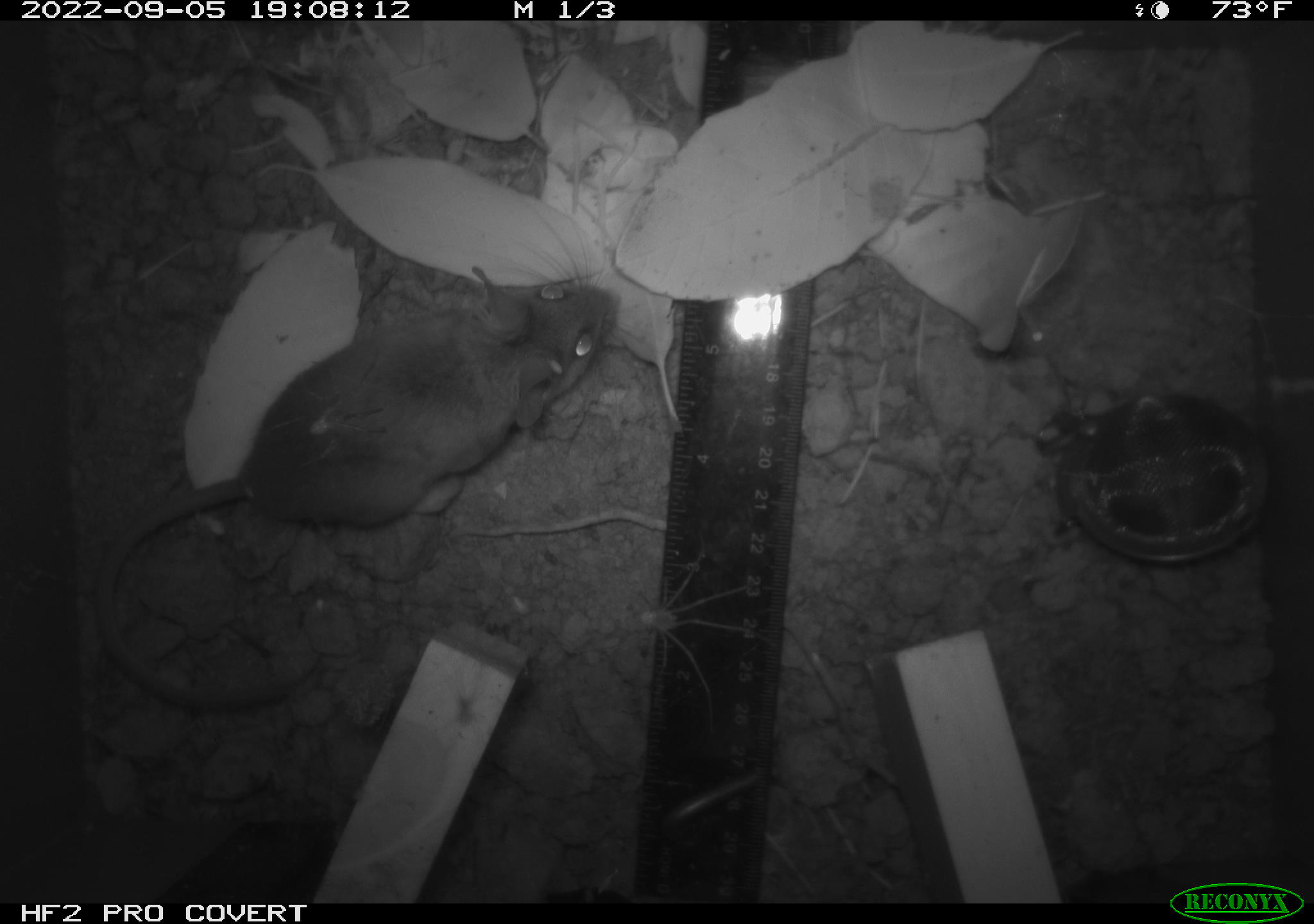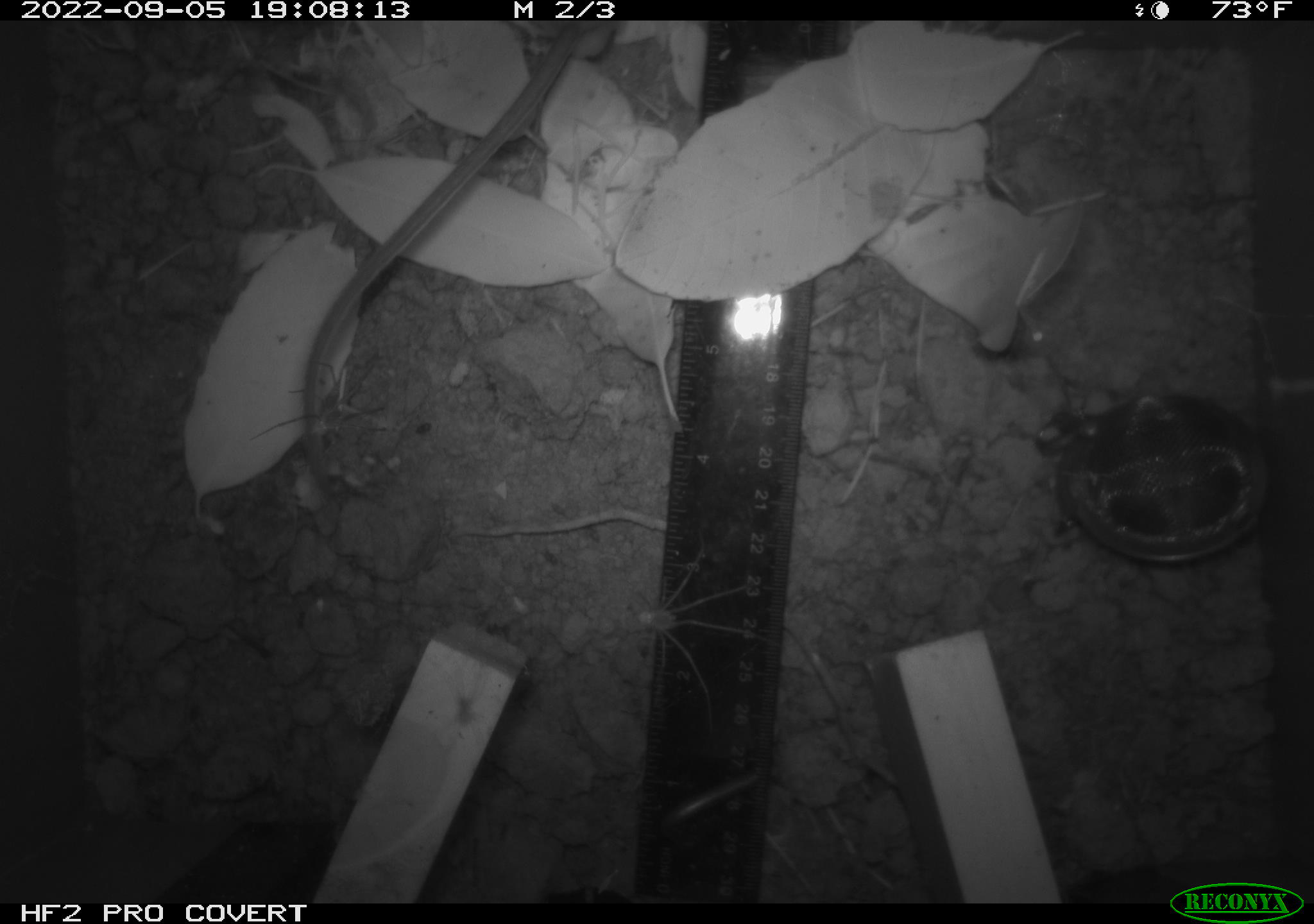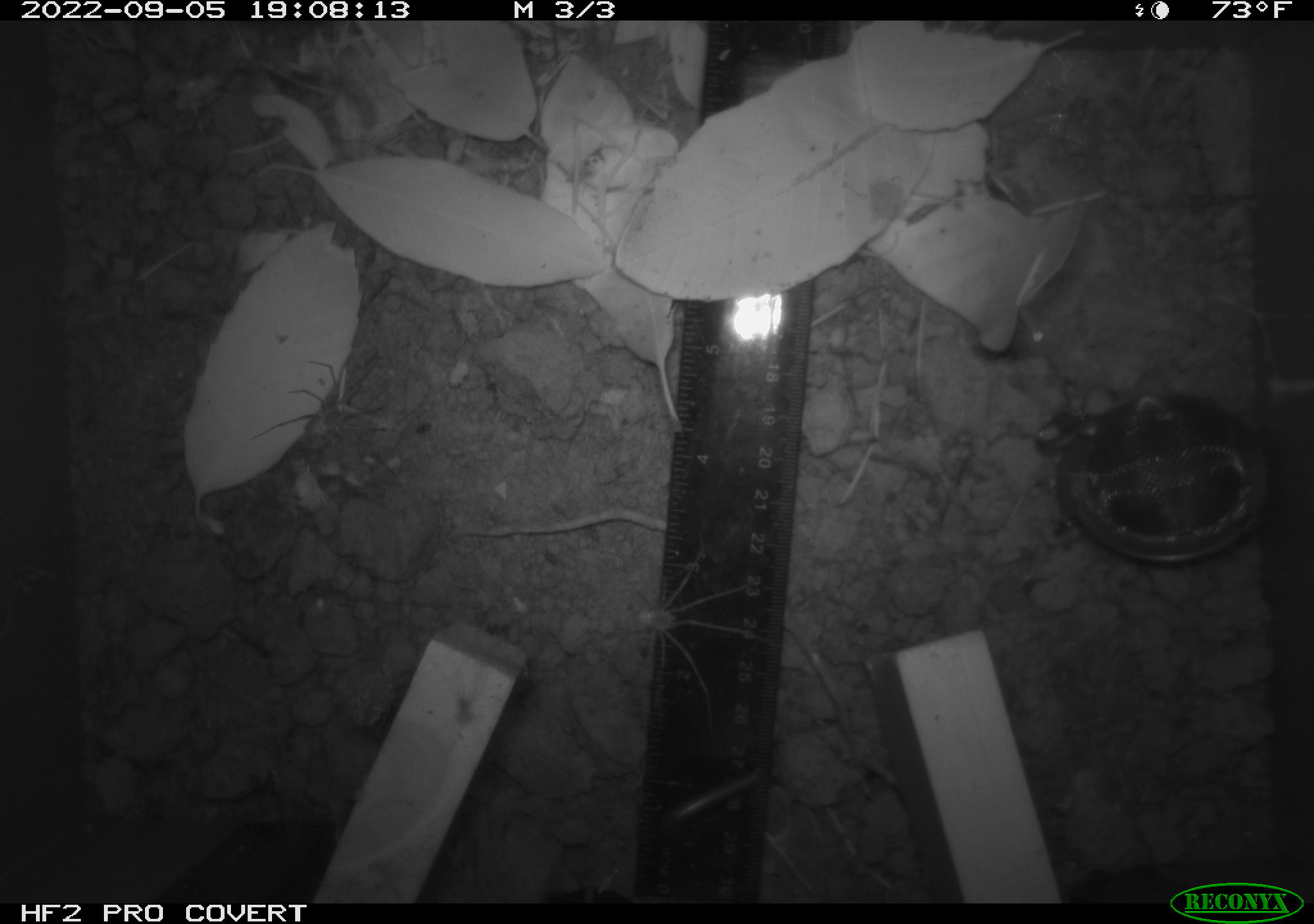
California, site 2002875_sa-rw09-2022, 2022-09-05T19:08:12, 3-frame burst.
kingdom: Animalia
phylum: Arthropoda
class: Arachnida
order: Araneae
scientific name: Araneae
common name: spider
Spider (Araneae).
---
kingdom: Animalia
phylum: Chordata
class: Mammalia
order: Rodentia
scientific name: Rodentia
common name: rodent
Rodent (Rodentia).